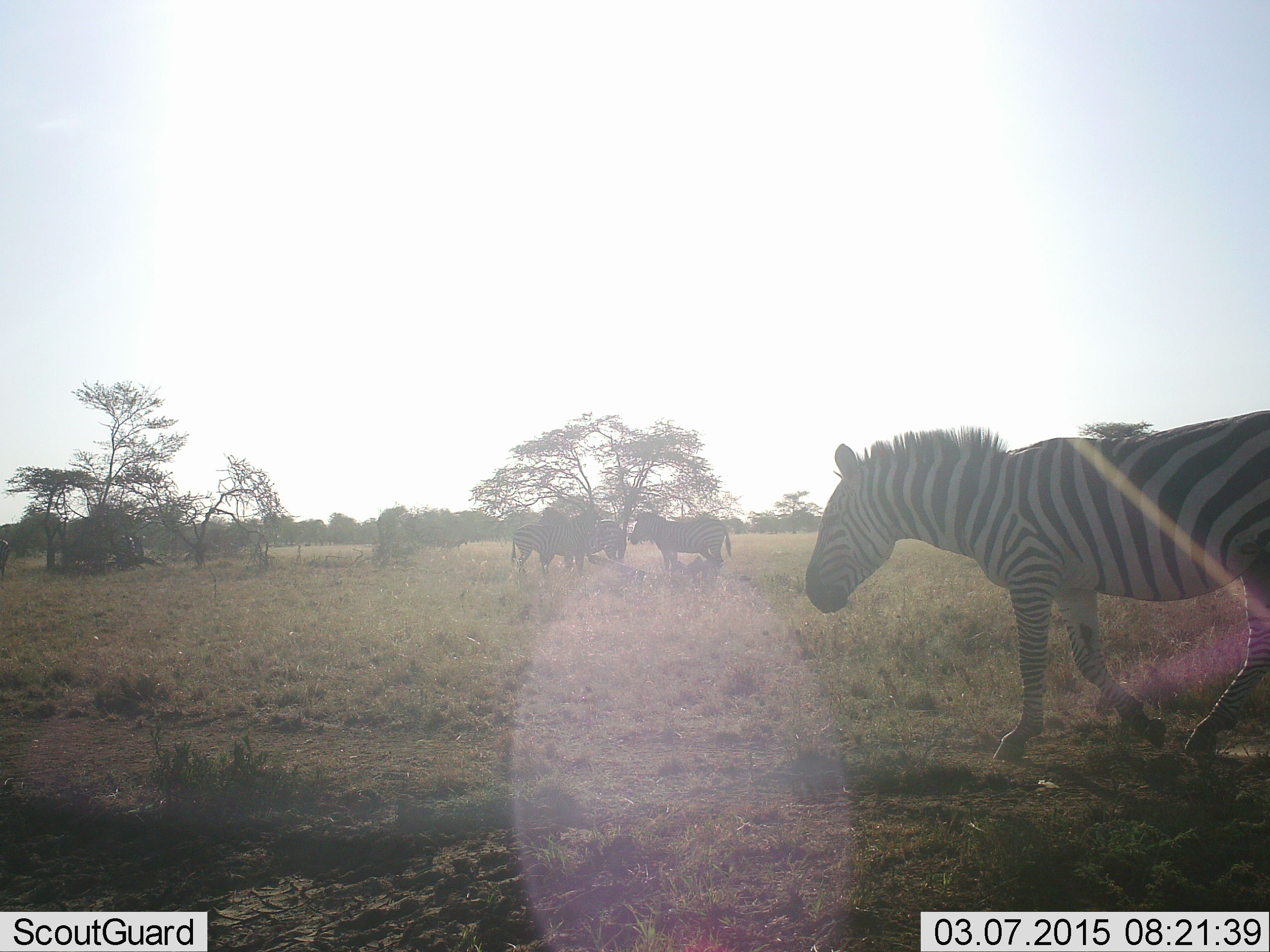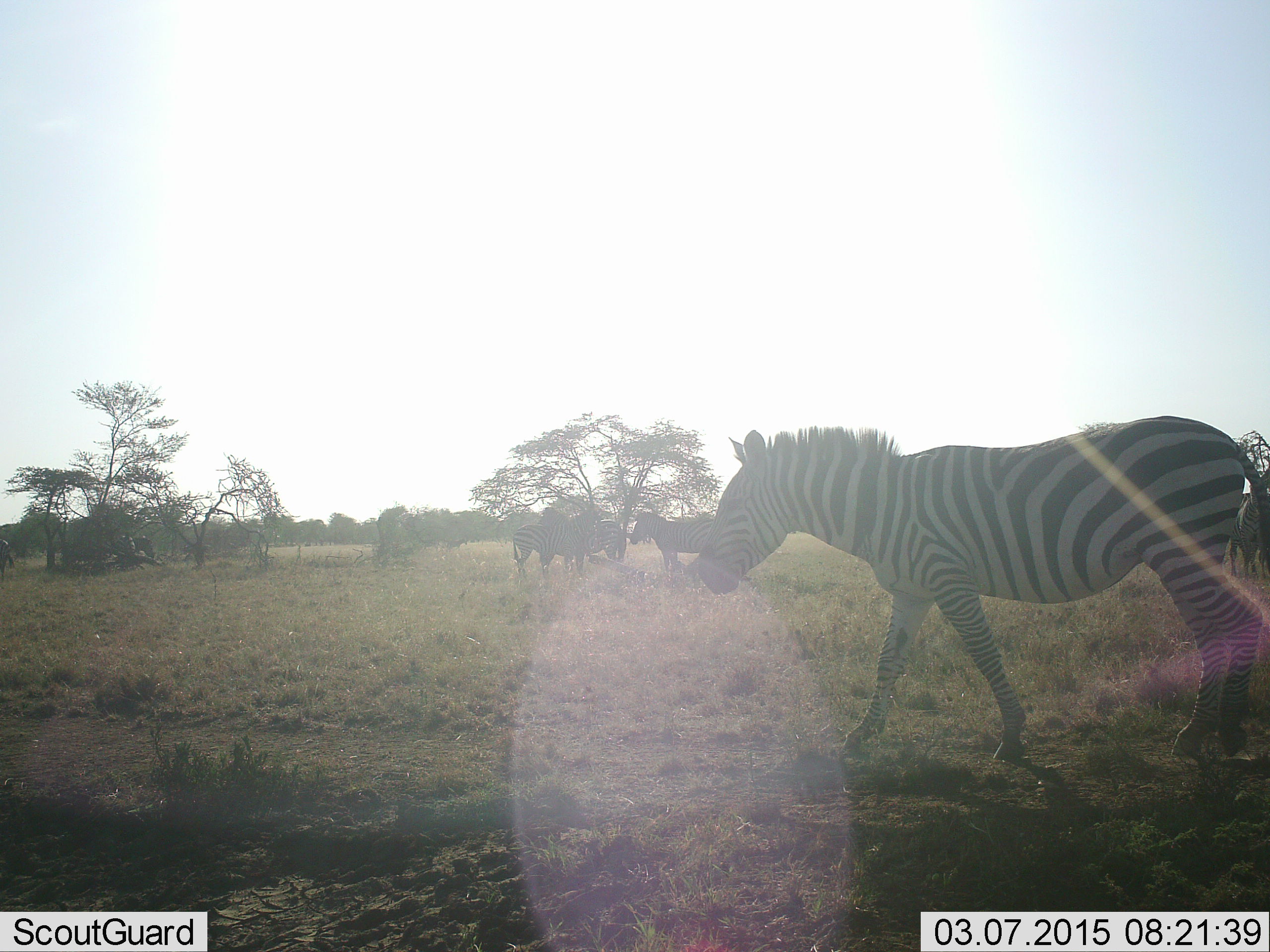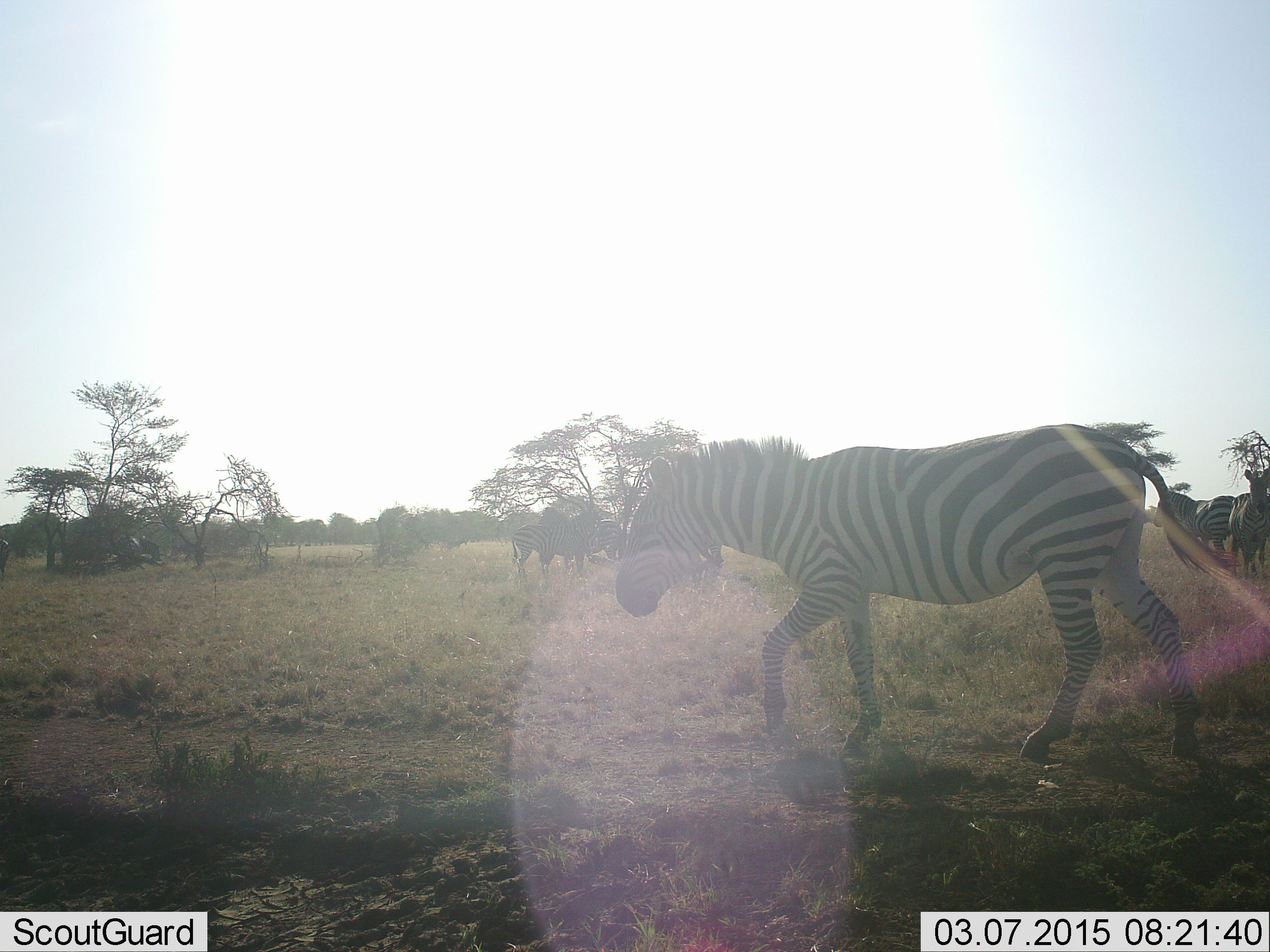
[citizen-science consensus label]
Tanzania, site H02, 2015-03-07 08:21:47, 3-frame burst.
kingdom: Animalia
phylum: Chordata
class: Mammalia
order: Perissodactyla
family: Equidae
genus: Equus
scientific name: Equus quagga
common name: plains zebra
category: zebra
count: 5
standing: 82%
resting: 0%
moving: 91%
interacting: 0%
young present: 0%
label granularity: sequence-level